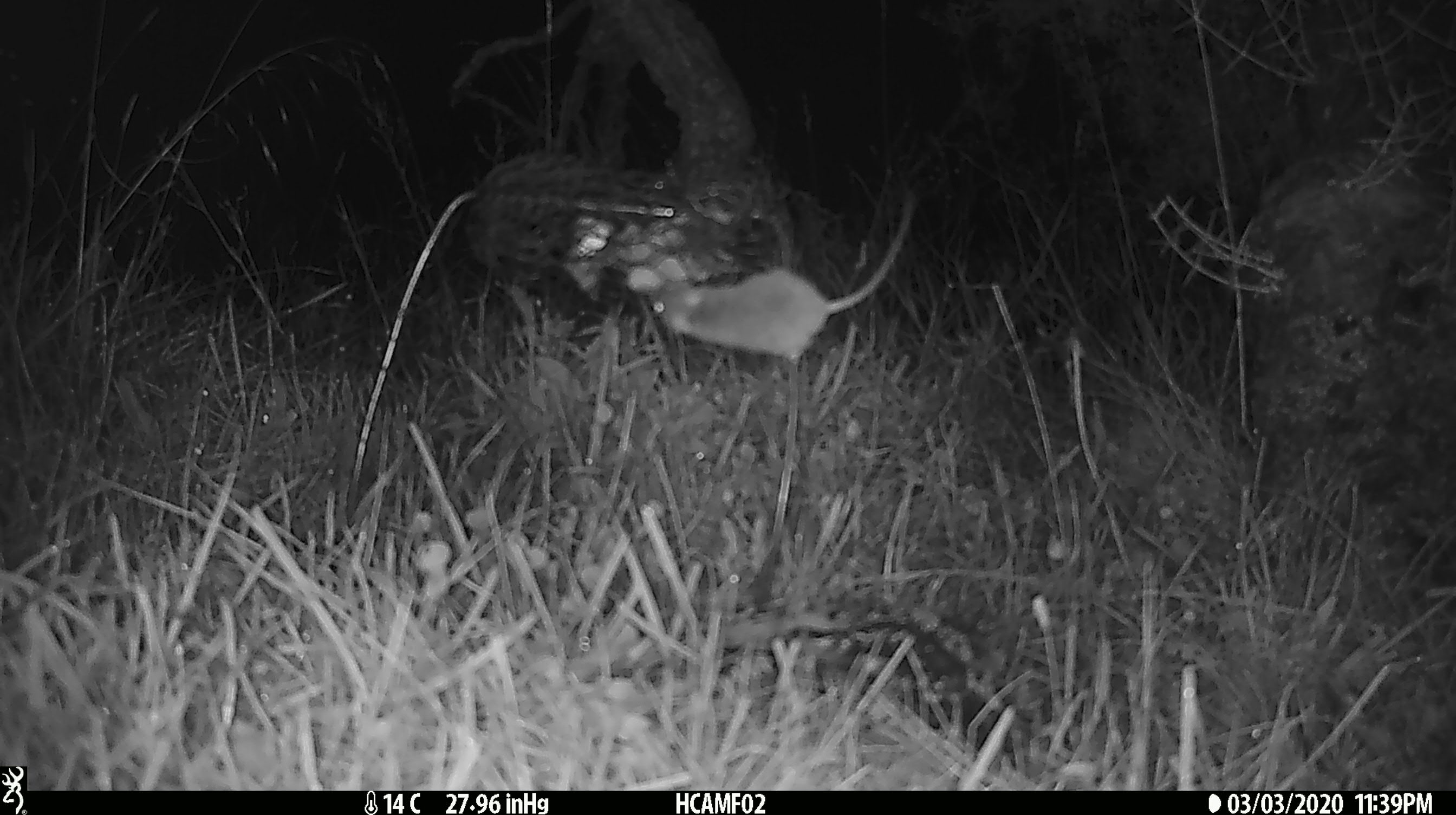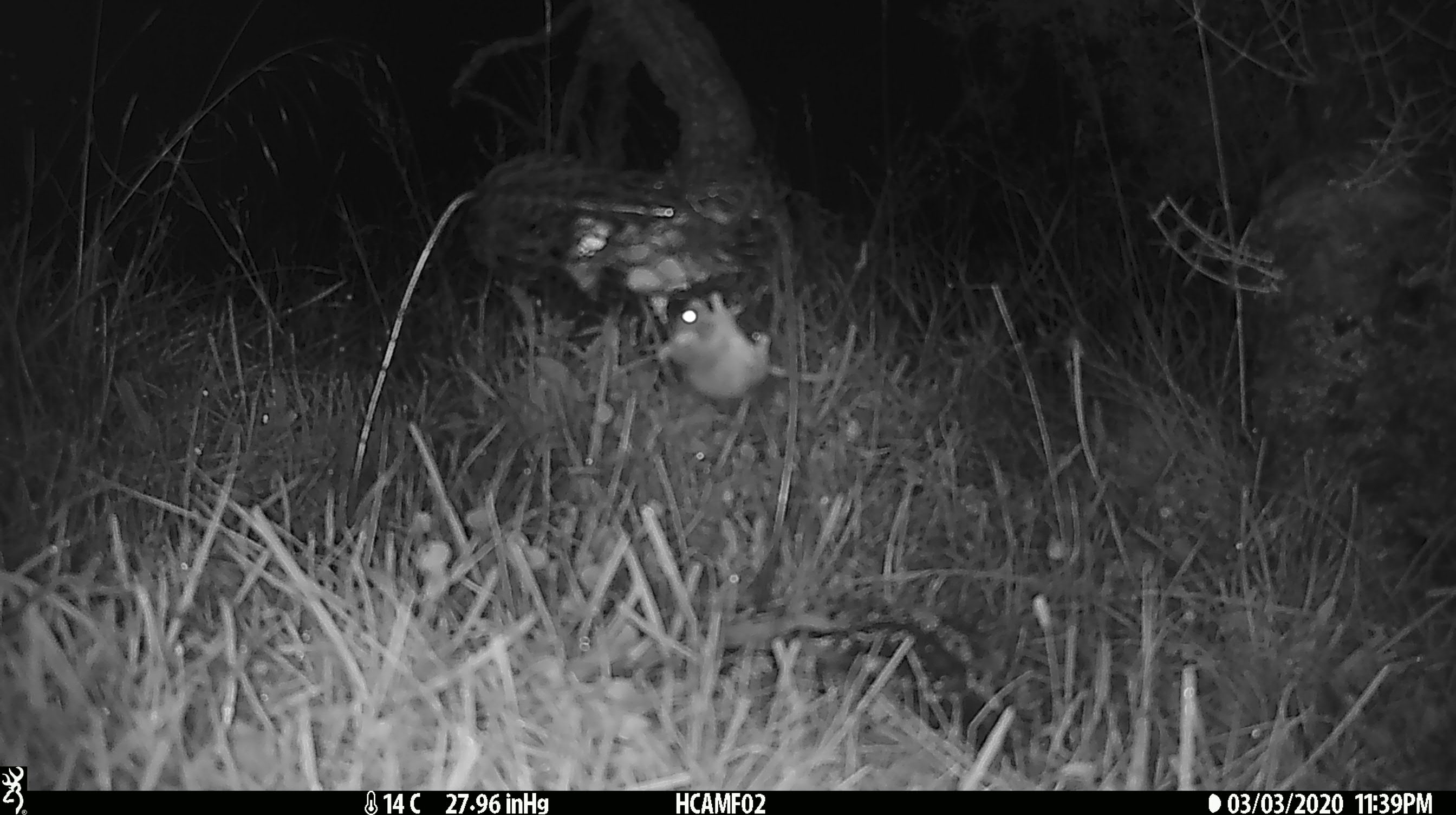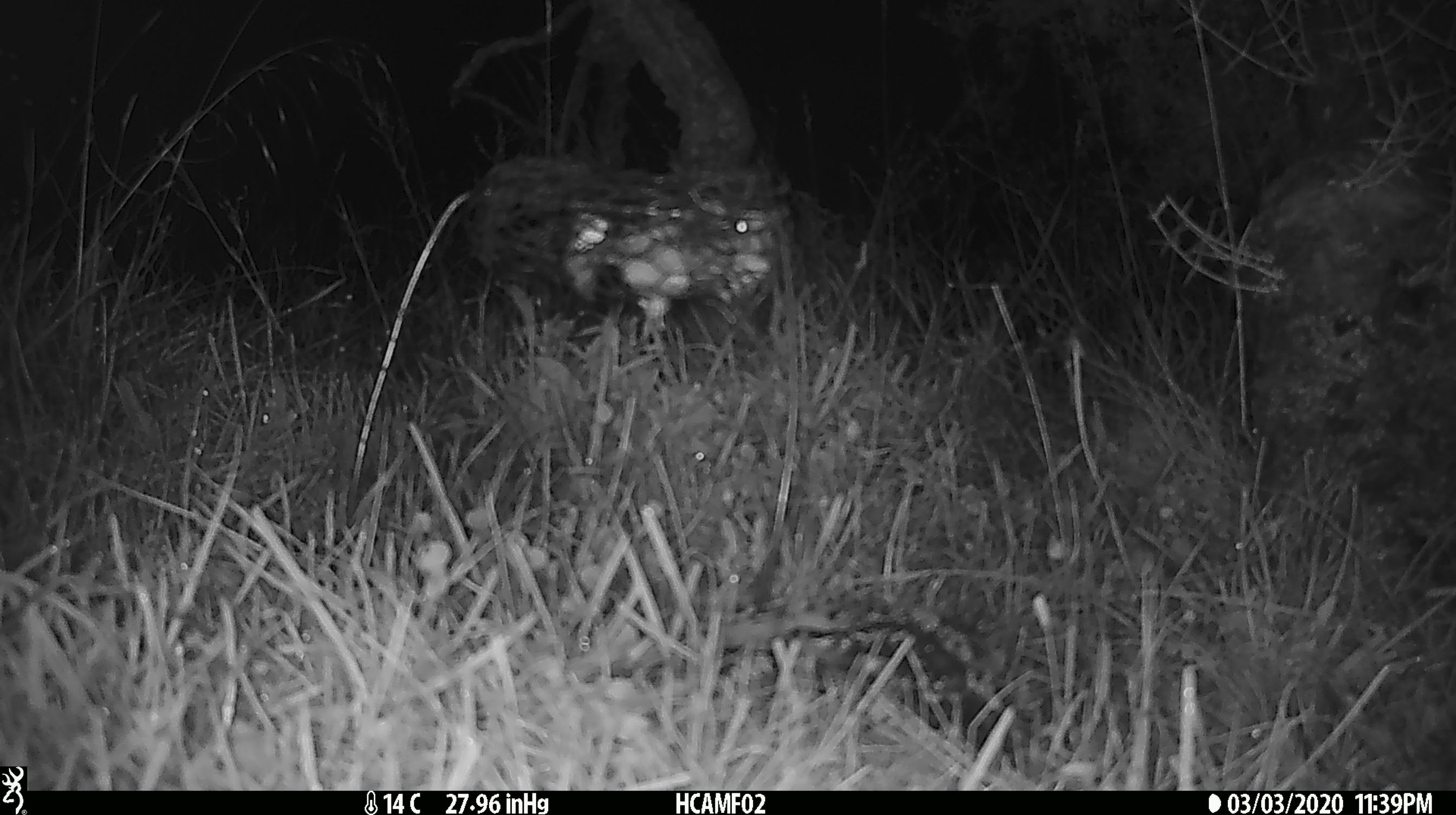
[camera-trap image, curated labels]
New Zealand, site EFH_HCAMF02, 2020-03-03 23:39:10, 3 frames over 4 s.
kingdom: Animalia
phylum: Chordata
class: Mammalia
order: Rodentia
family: Muridae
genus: Mus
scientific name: Mus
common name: mouse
Mouse (Mus).